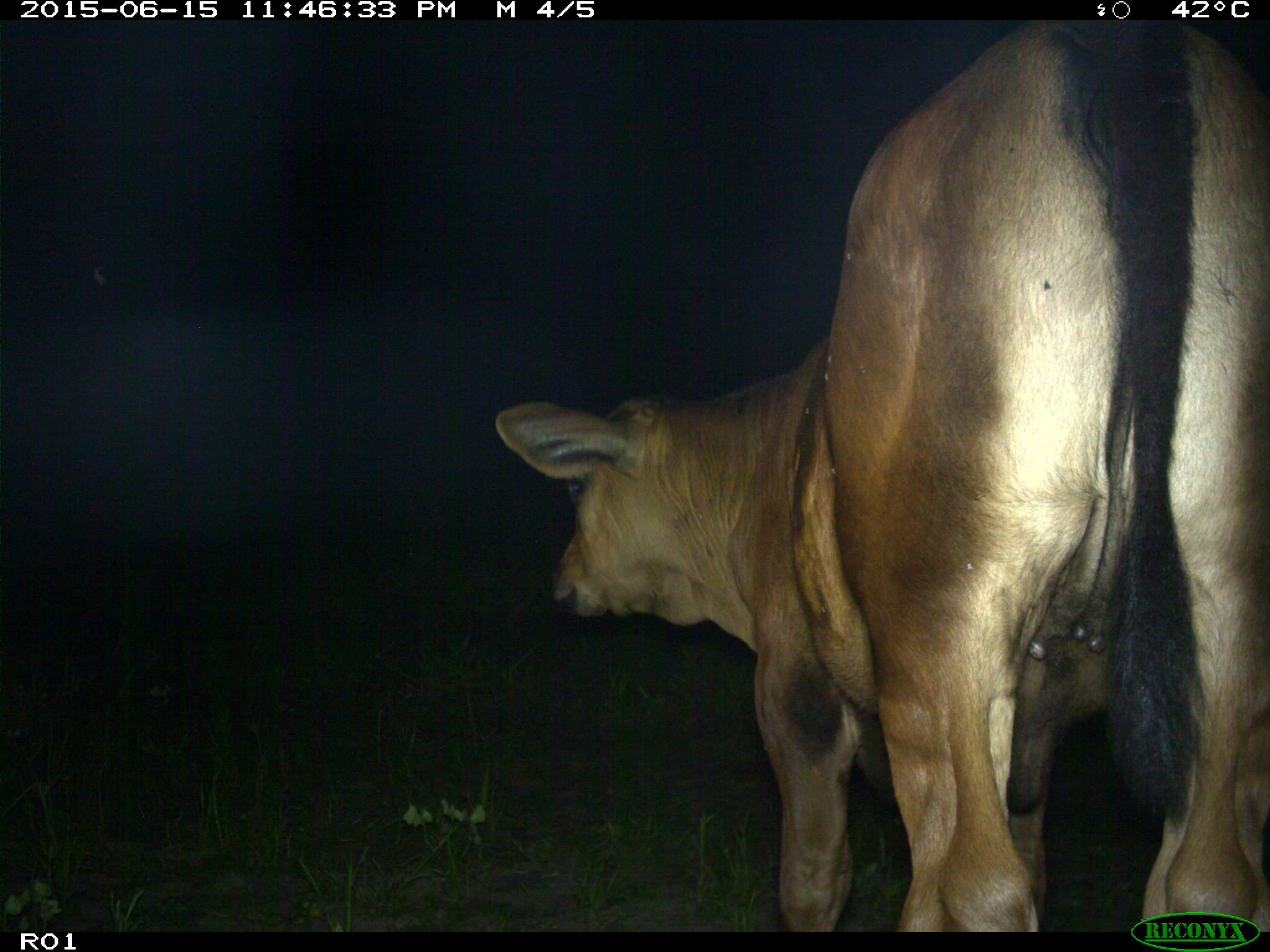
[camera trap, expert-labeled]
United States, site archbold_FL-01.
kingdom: Animalia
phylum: Chordata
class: Mammalia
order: Artiodactyla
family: Bovidae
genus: Bos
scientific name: Bos taurus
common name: domestic cow